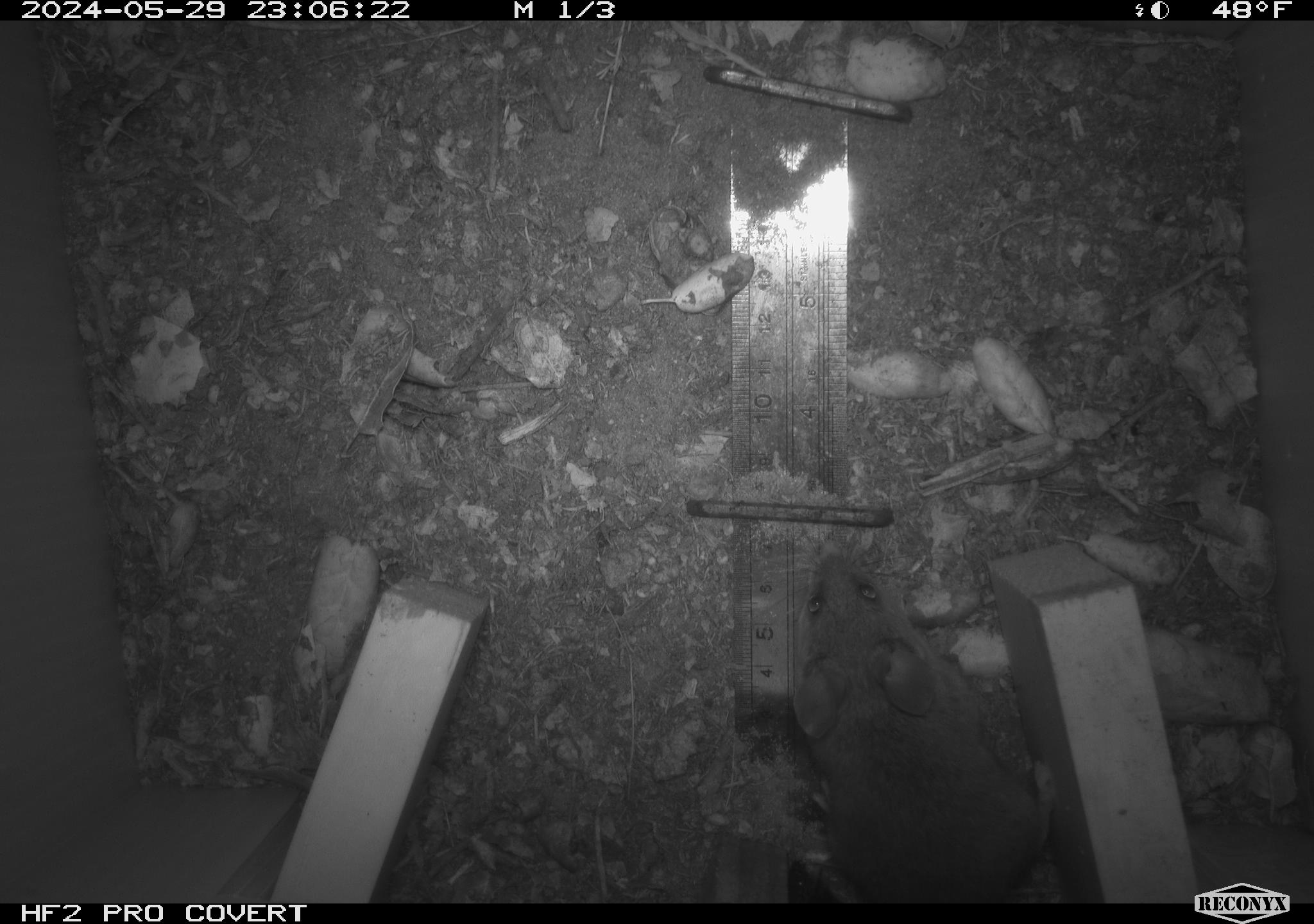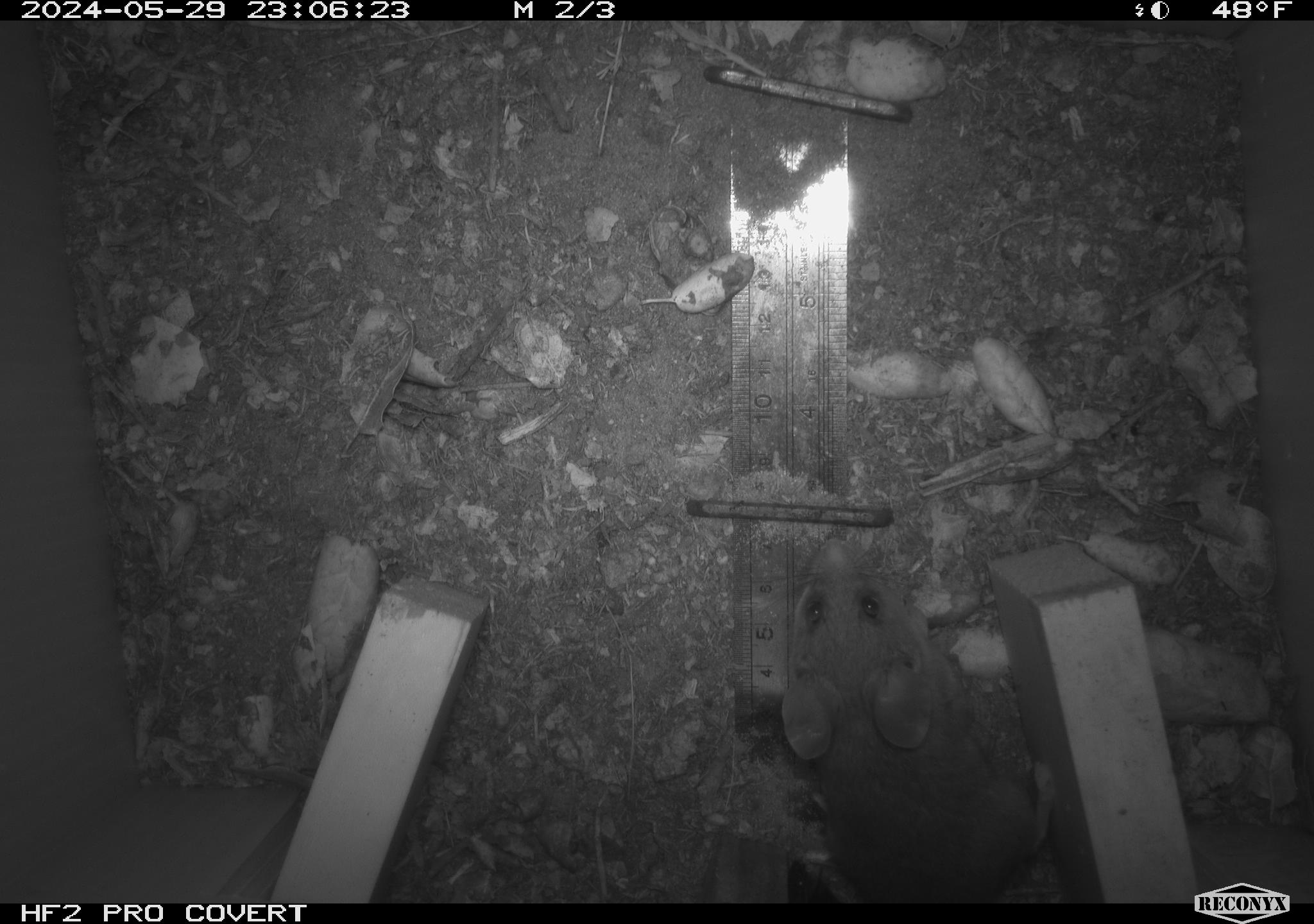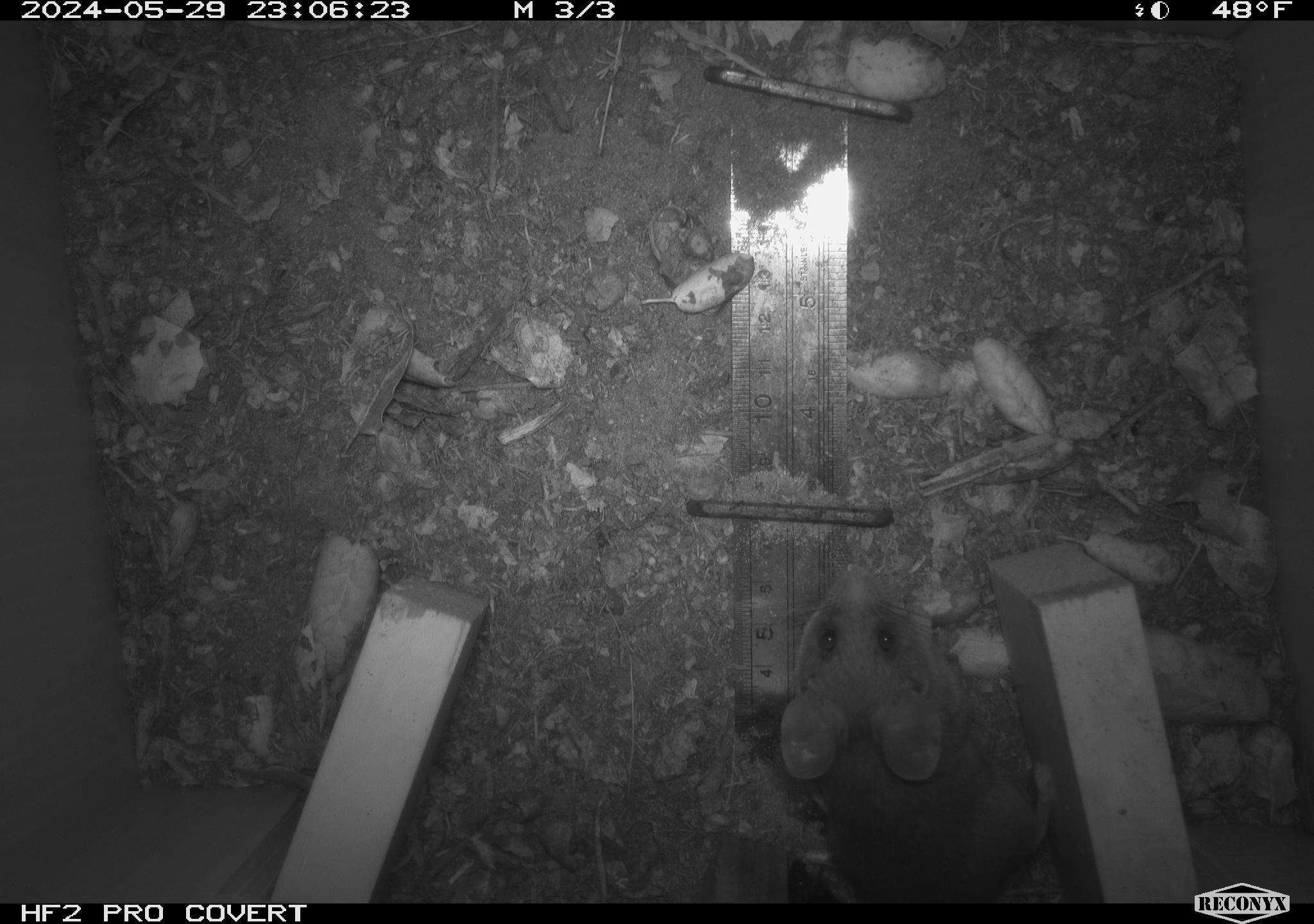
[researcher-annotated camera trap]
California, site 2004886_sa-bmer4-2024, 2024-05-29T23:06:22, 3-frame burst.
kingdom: Animalia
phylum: Chordata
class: Mammalia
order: Rodentia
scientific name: Rodentia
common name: mouse species